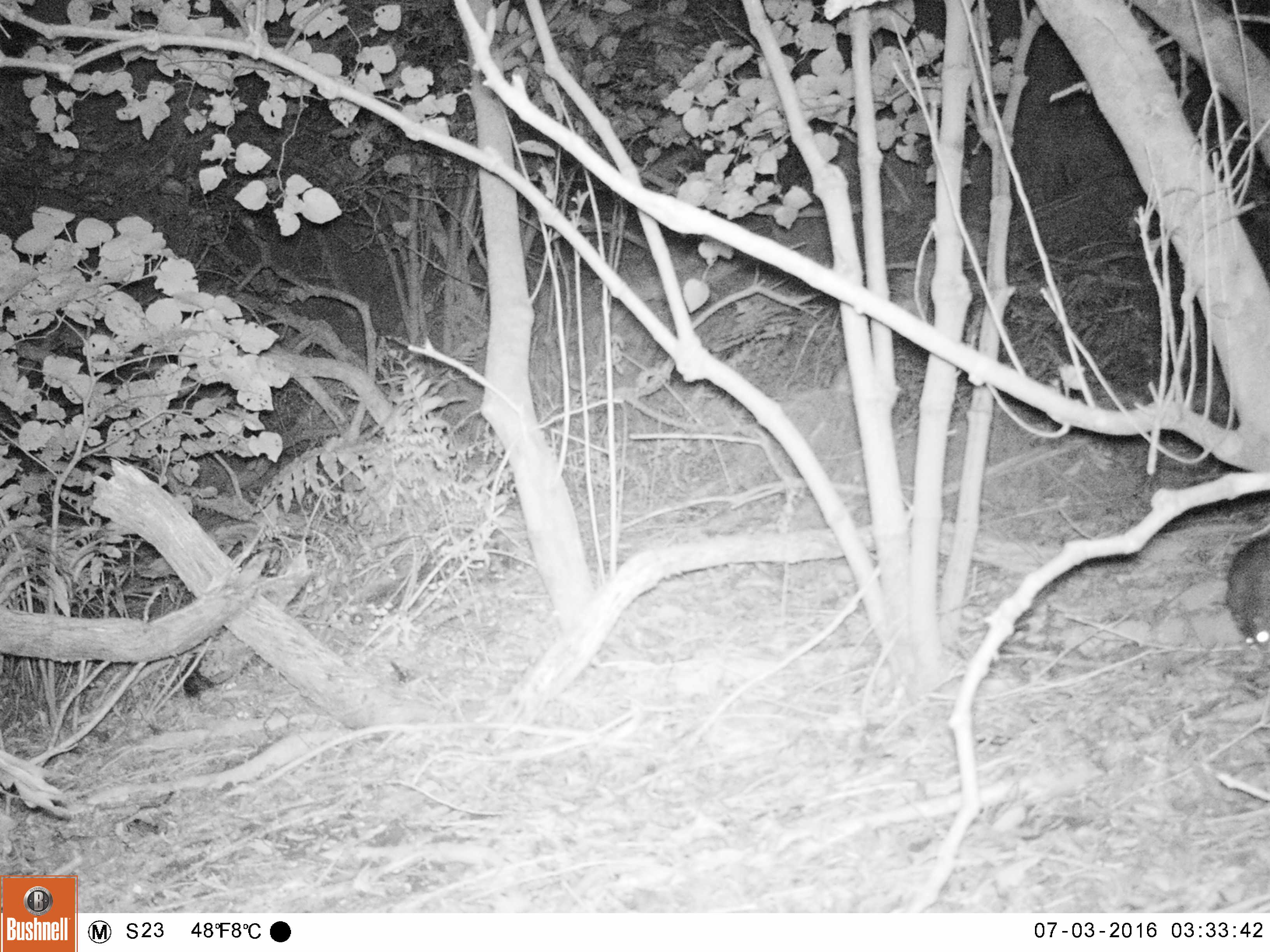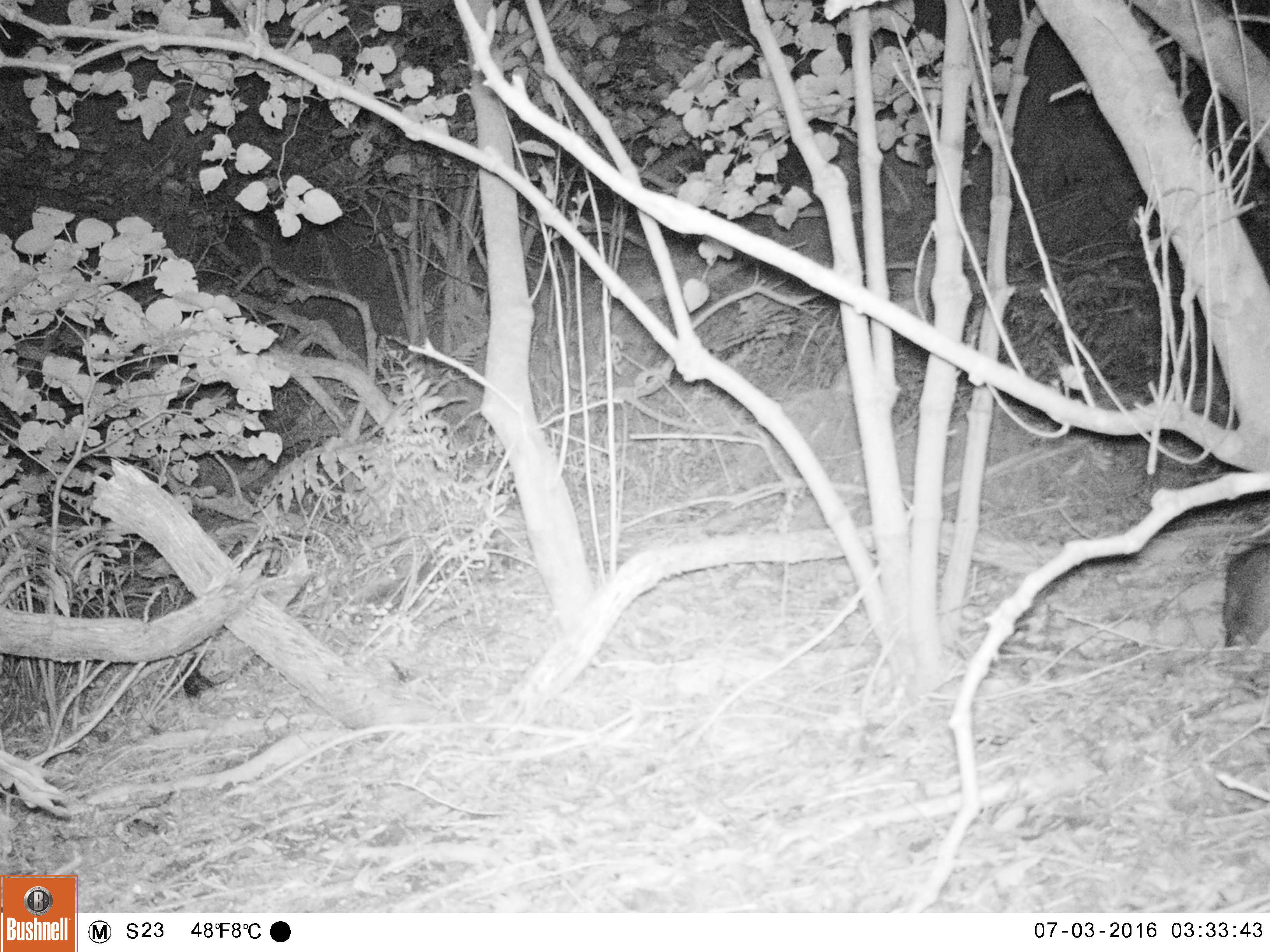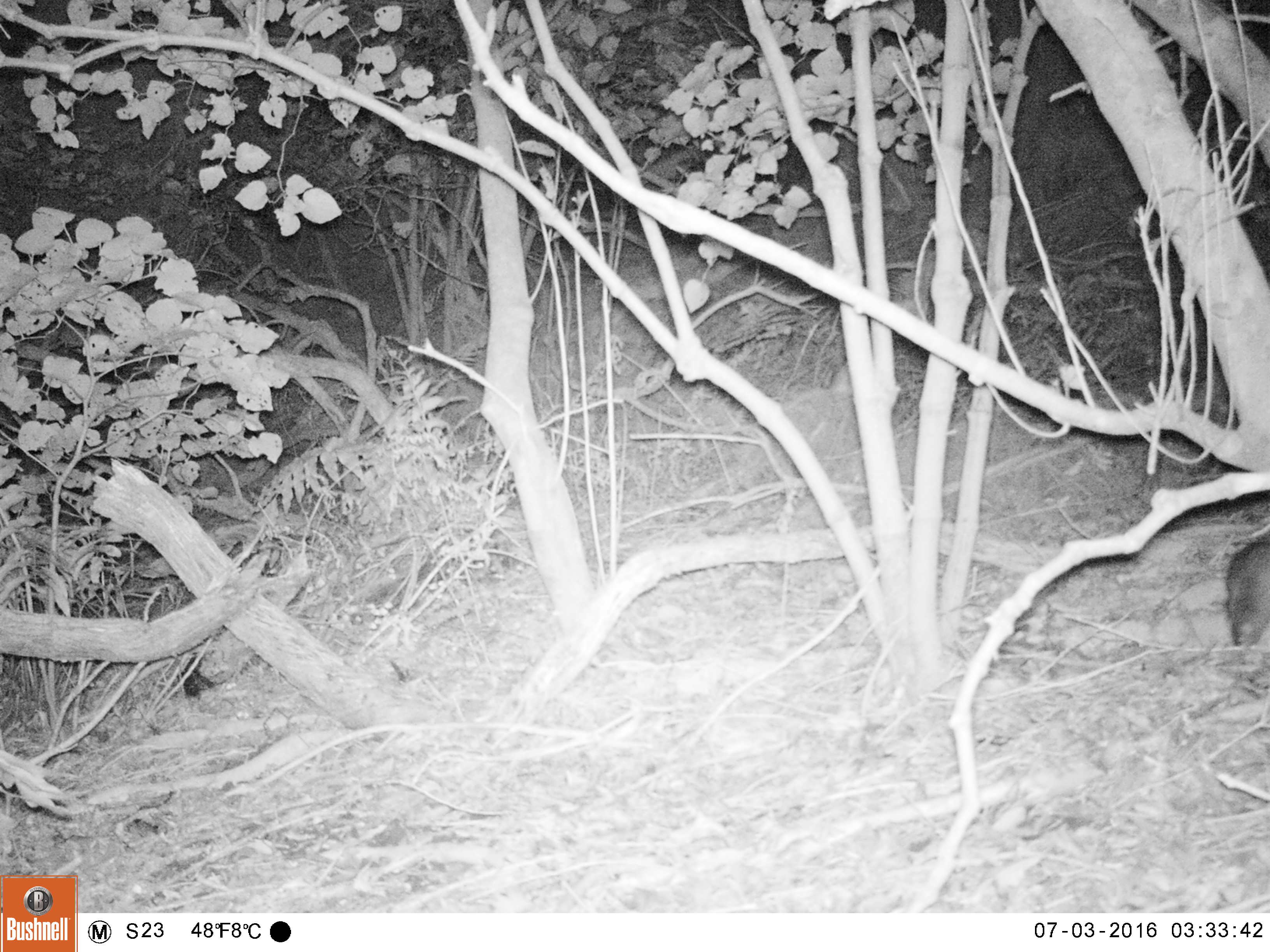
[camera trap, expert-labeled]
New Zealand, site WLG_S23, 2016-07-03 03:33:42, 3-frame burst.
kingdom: Animalia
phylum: Chordata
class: Mammalia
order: Rodentia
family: Muridae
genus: Rattus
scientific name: Rattus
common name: rat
Rat (Rattus).